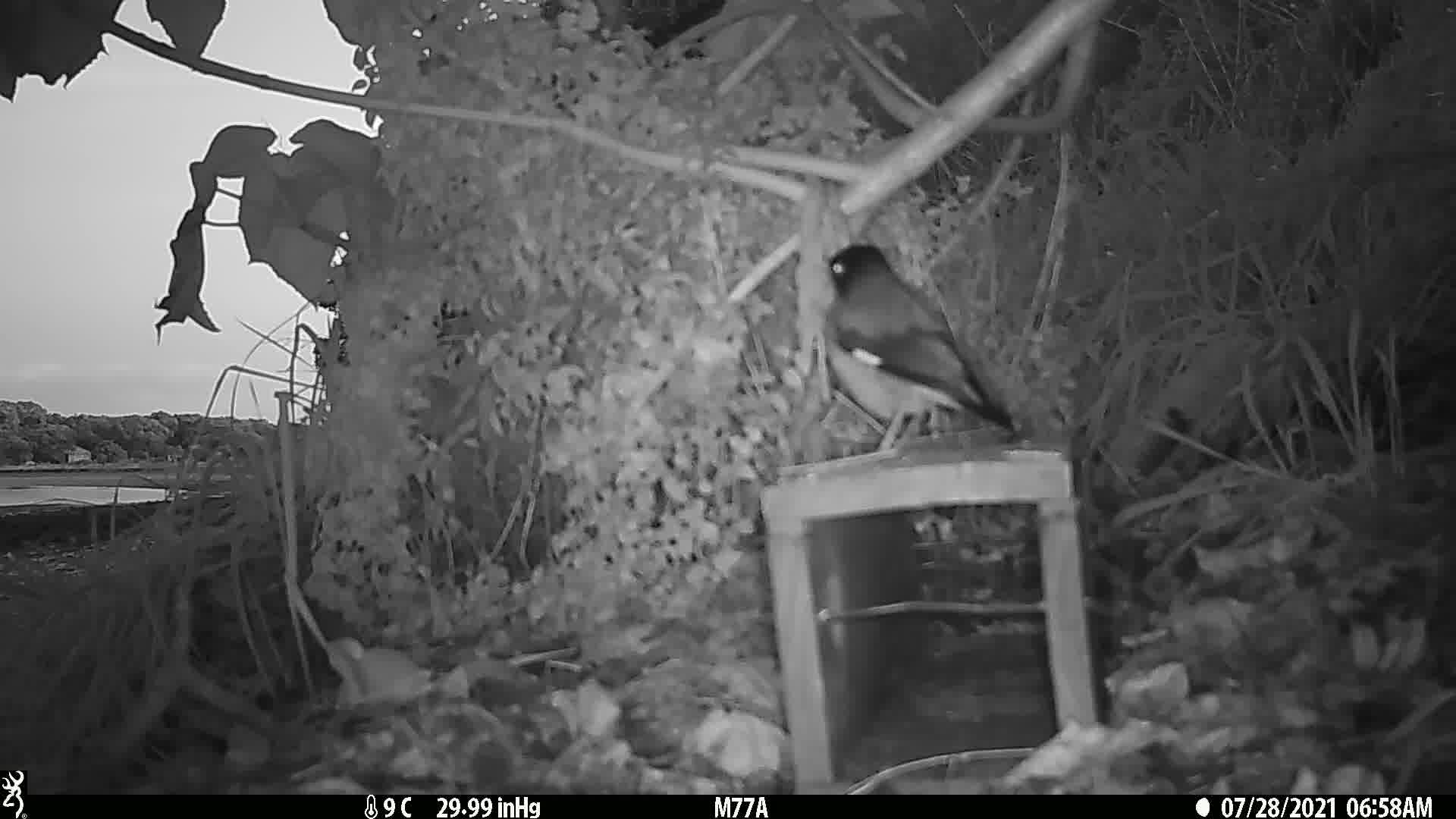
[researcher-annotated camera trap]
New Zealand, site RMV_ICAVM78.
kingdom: Animalia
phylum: Chordata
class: Aves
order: Passeriformes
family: Sturnidae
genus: Acridotheres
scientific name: Acridotheres tristis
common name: common myna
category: myna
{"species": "myna (common myna) (Acridotheres tristis)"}